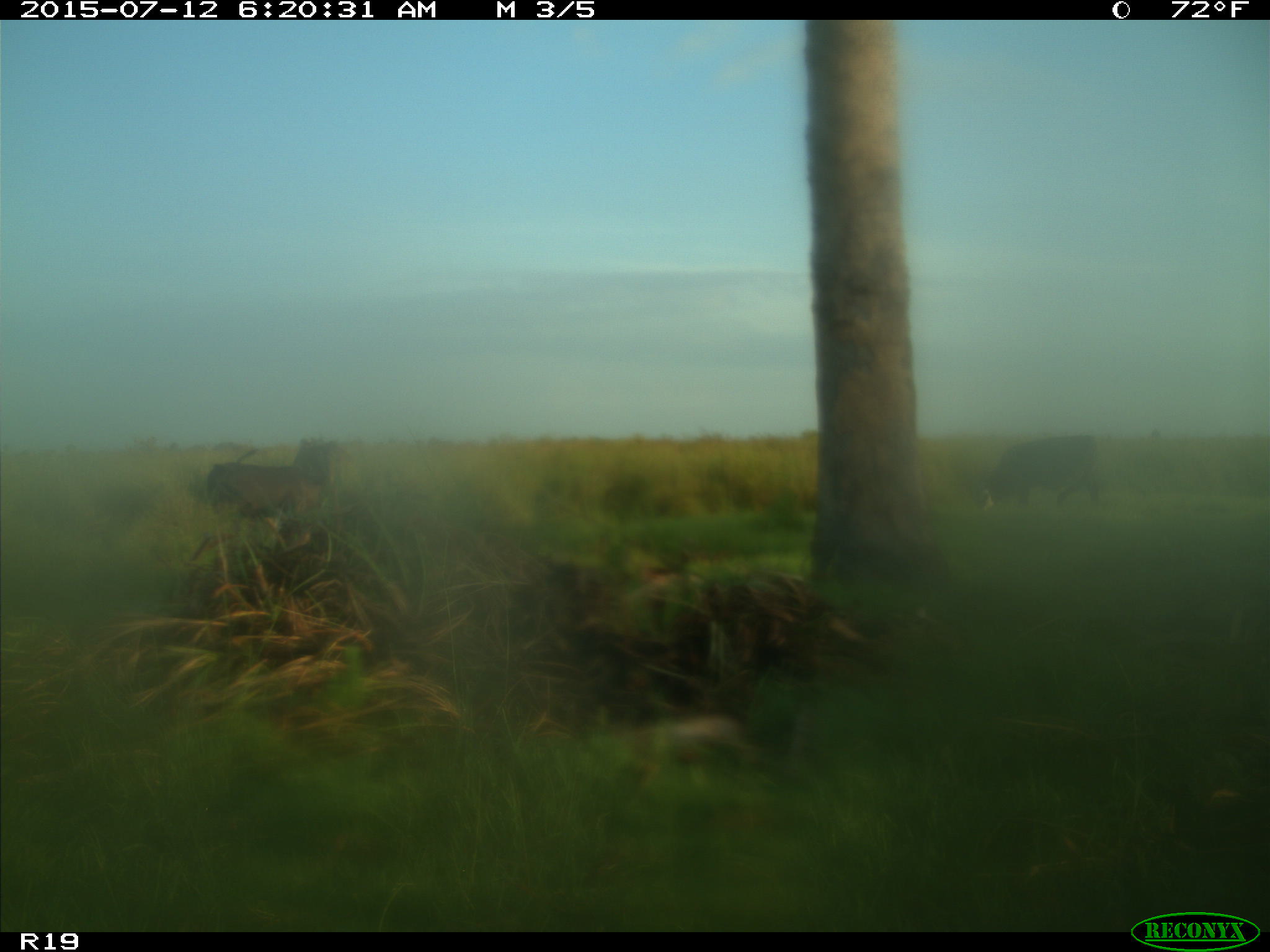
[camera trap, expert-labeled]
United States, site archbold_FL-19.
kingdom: Animalia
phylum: Chordata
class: Mammalia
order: Artiodactyla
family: Bovidae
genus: Bos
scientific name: Bos taurus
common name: domestic cow